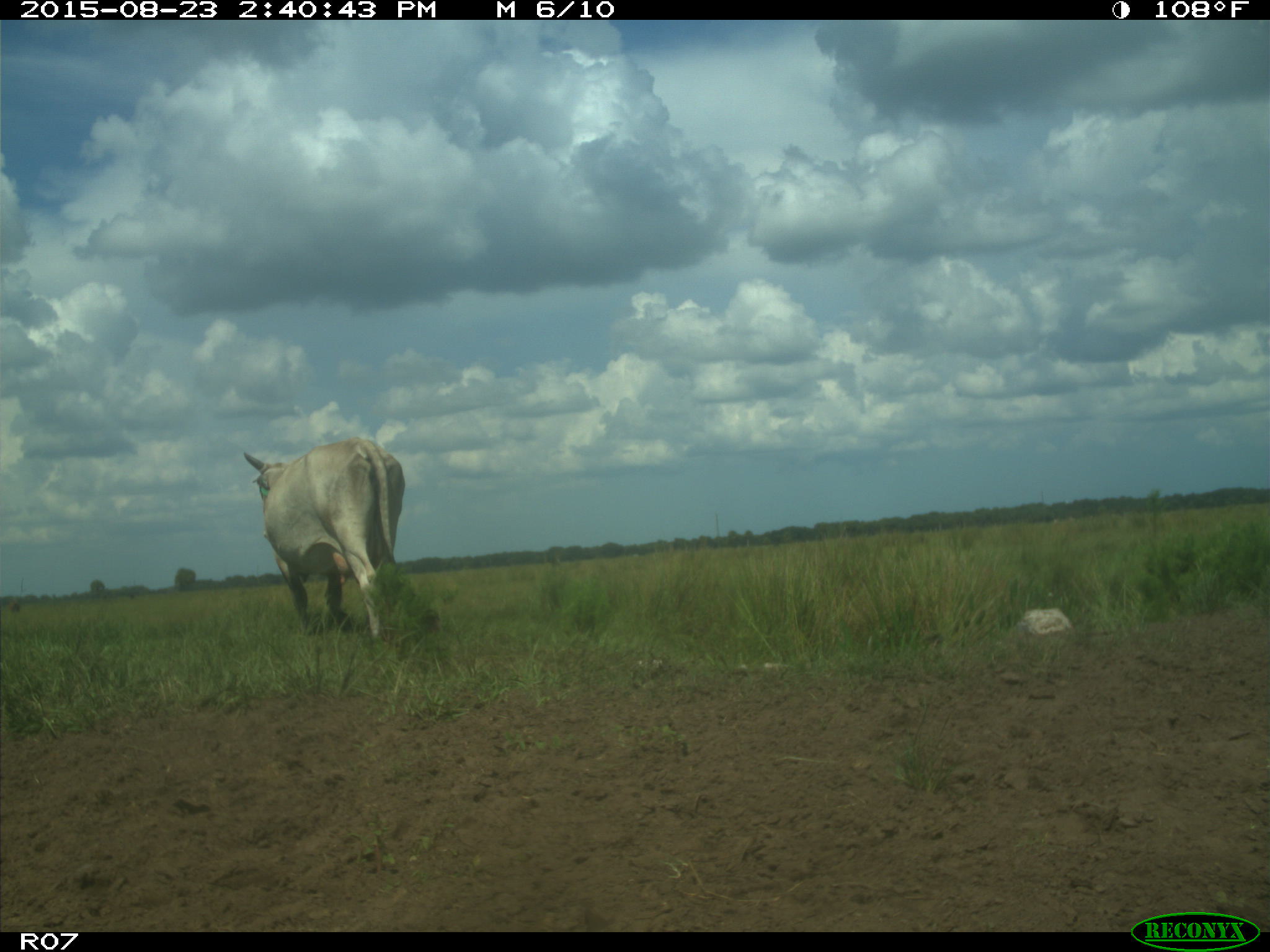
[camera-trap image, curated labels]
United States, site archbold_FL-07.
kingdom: Animalia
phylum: Chordata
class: Mammalia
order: Artiodactyla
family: Bovidae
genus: Bos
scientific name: Bos taurus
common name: domestic cow